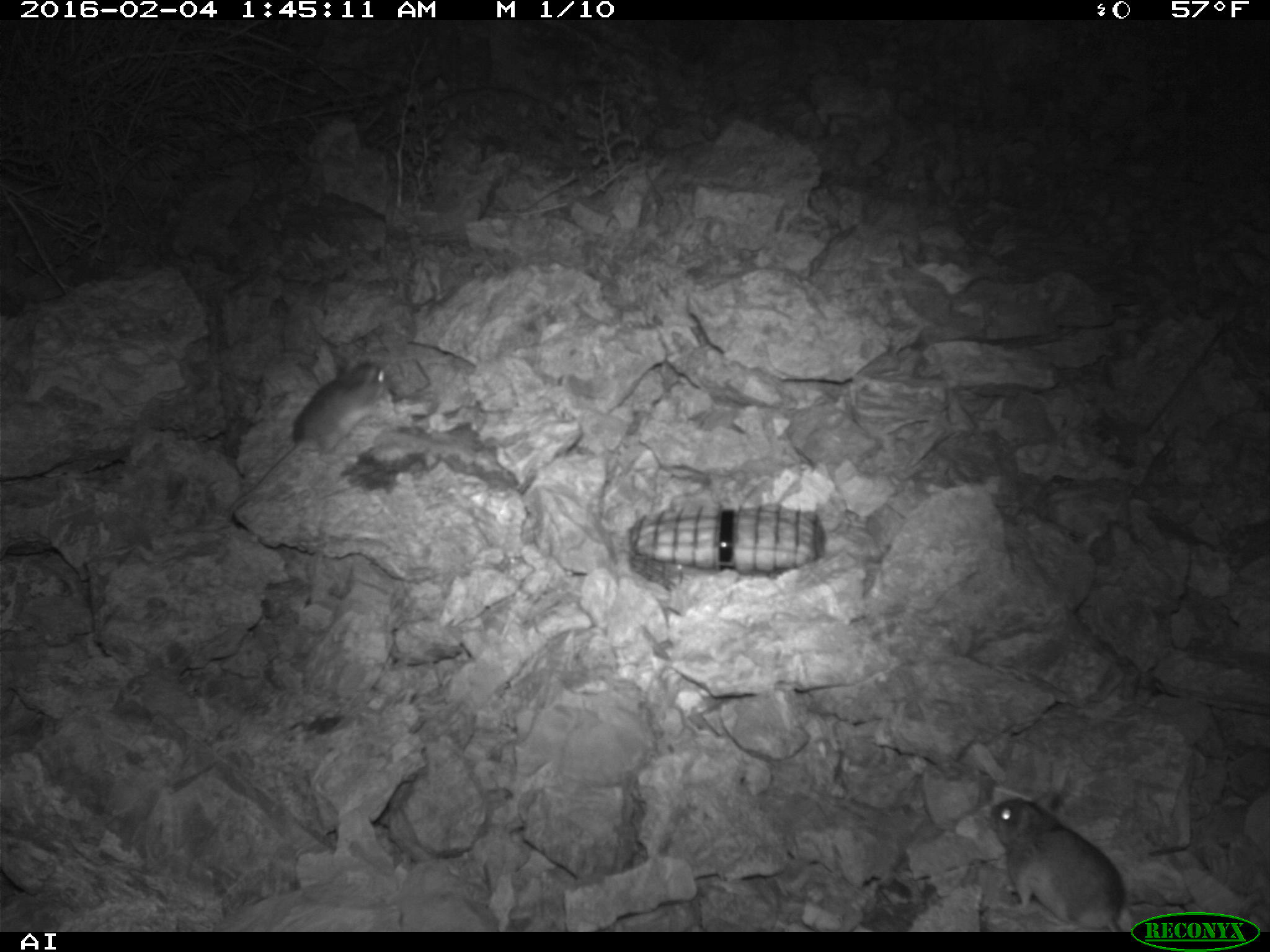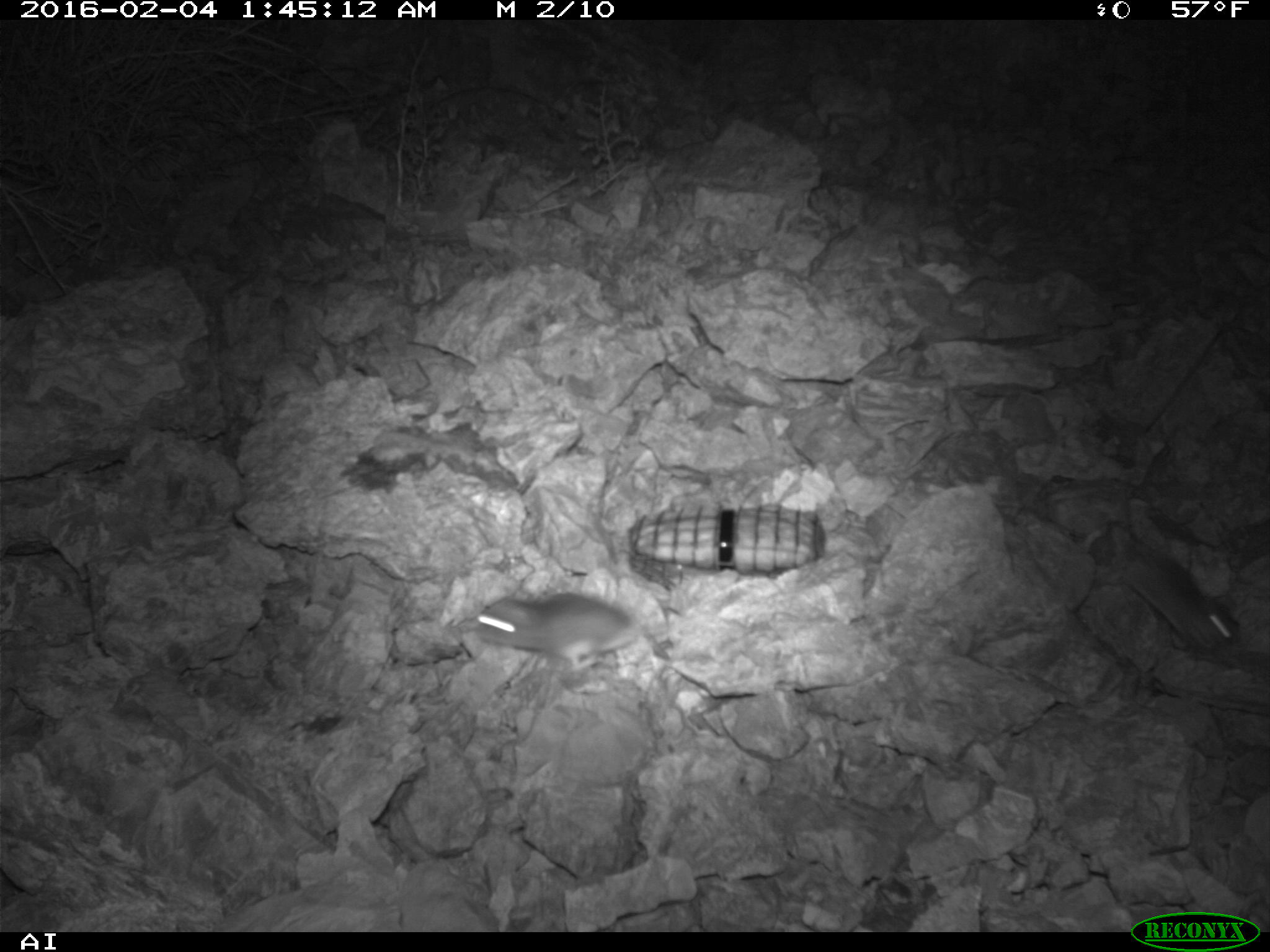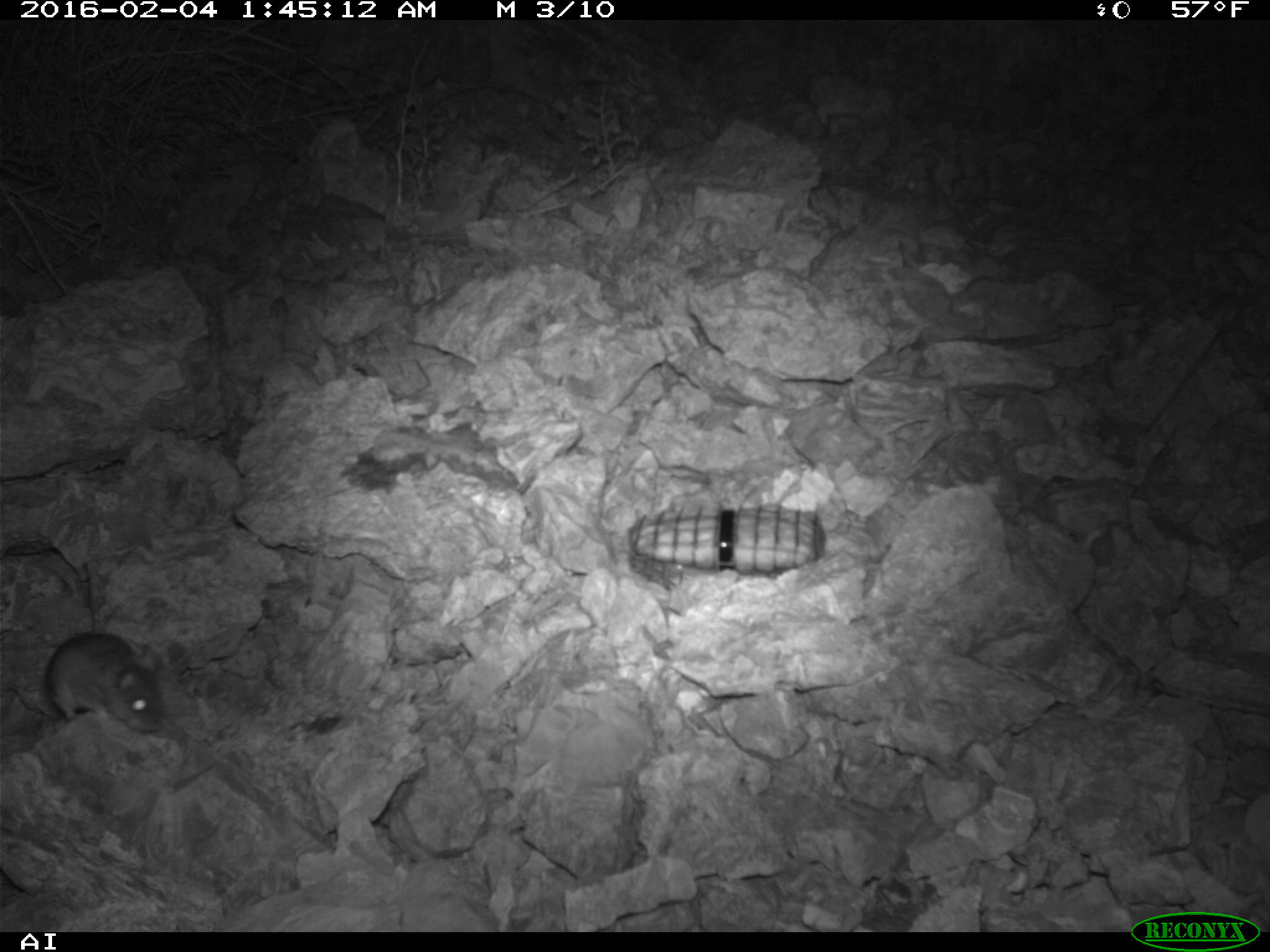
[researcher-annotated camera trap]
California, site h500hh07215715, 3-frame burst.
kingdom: Animalia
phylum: Chordata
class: Mammalia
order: Rodentia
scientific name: Rodentia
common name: rodent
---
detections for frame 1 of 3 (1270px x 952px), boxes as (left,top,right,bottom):
rodent: (229,359,390,514); (991,791,1124,932)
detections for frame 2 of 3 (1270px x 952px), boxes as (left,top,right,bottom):
rodent: (471,593,641,674)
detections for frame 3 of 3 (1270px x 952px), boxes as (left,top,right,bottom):
rodent: (43,631,164,738)